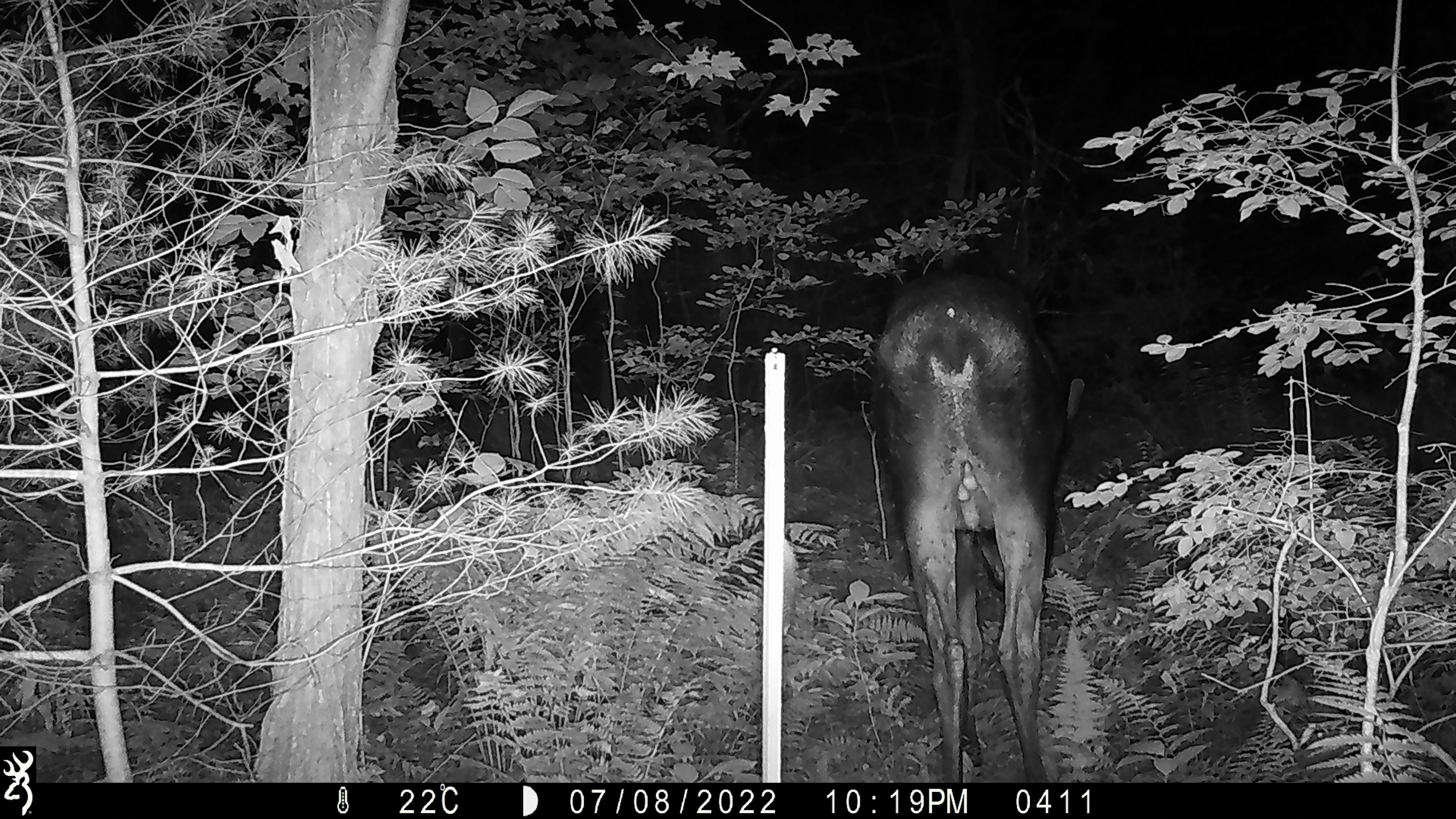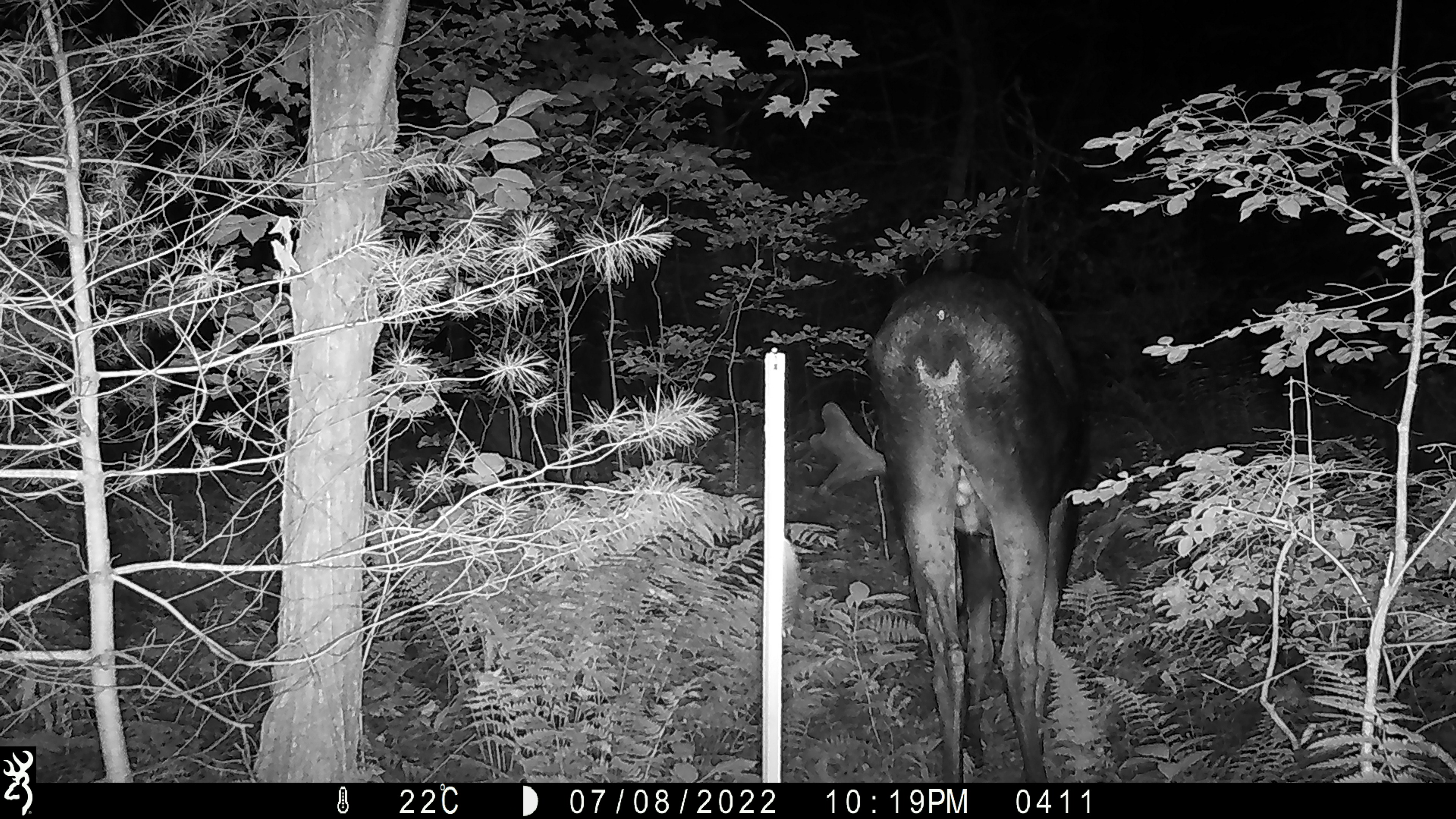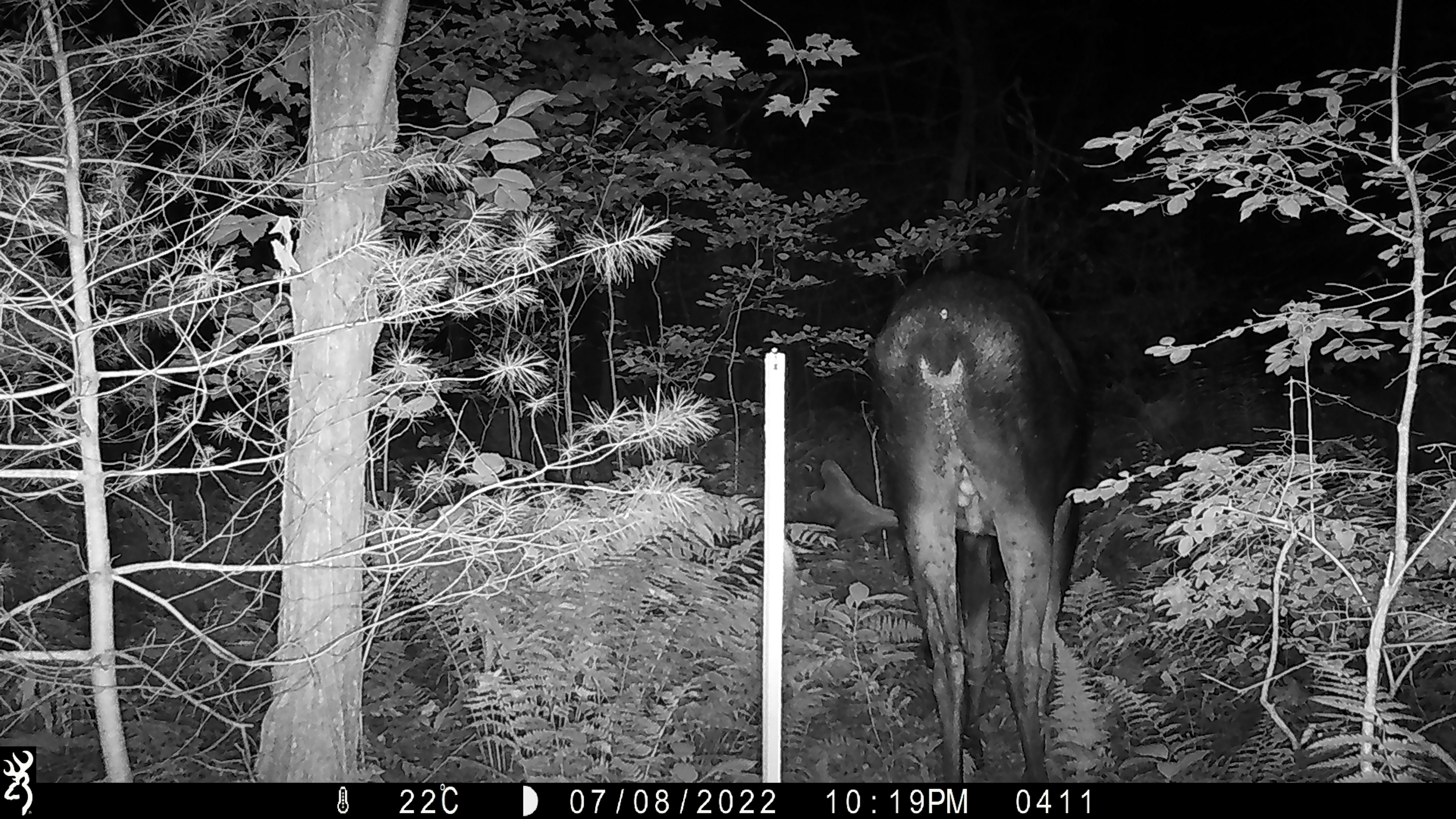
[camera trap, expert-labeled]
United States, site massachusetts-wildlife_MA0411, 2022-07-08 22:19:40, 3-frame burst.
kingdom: Animalia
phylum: Chordata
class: Mammalia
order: Artiodactyla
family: Cervidae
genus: Alces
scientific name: Alces alces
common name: moose